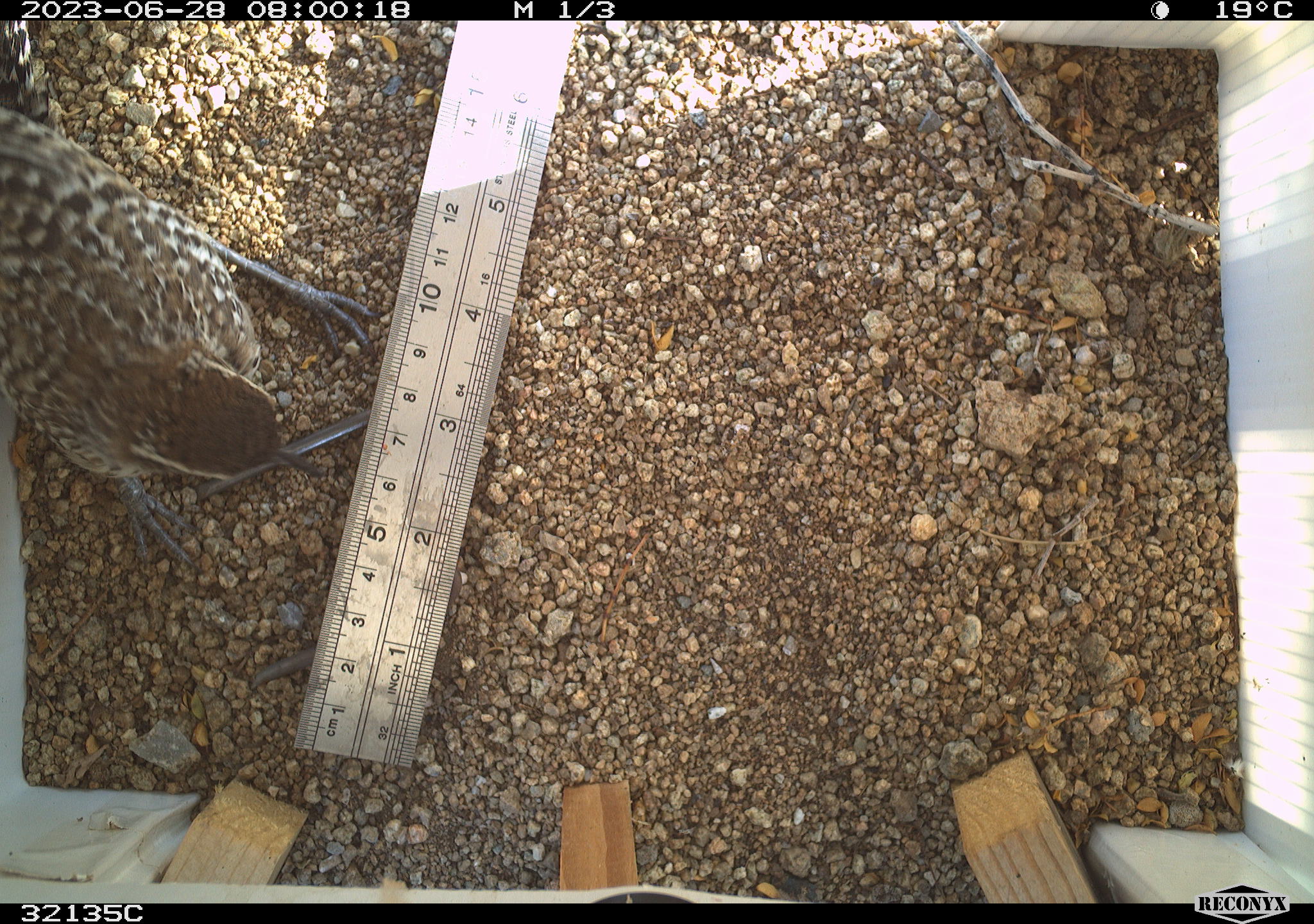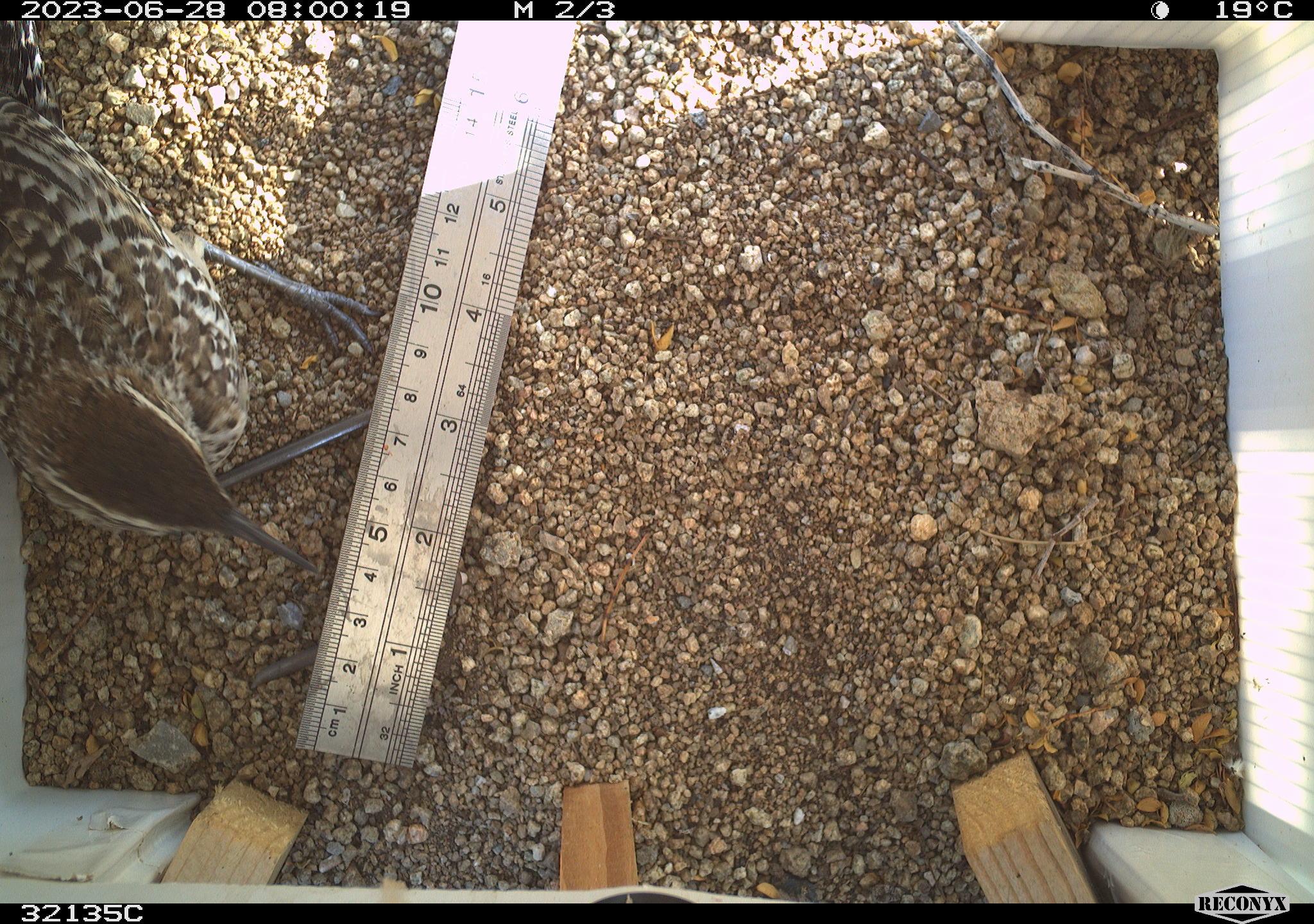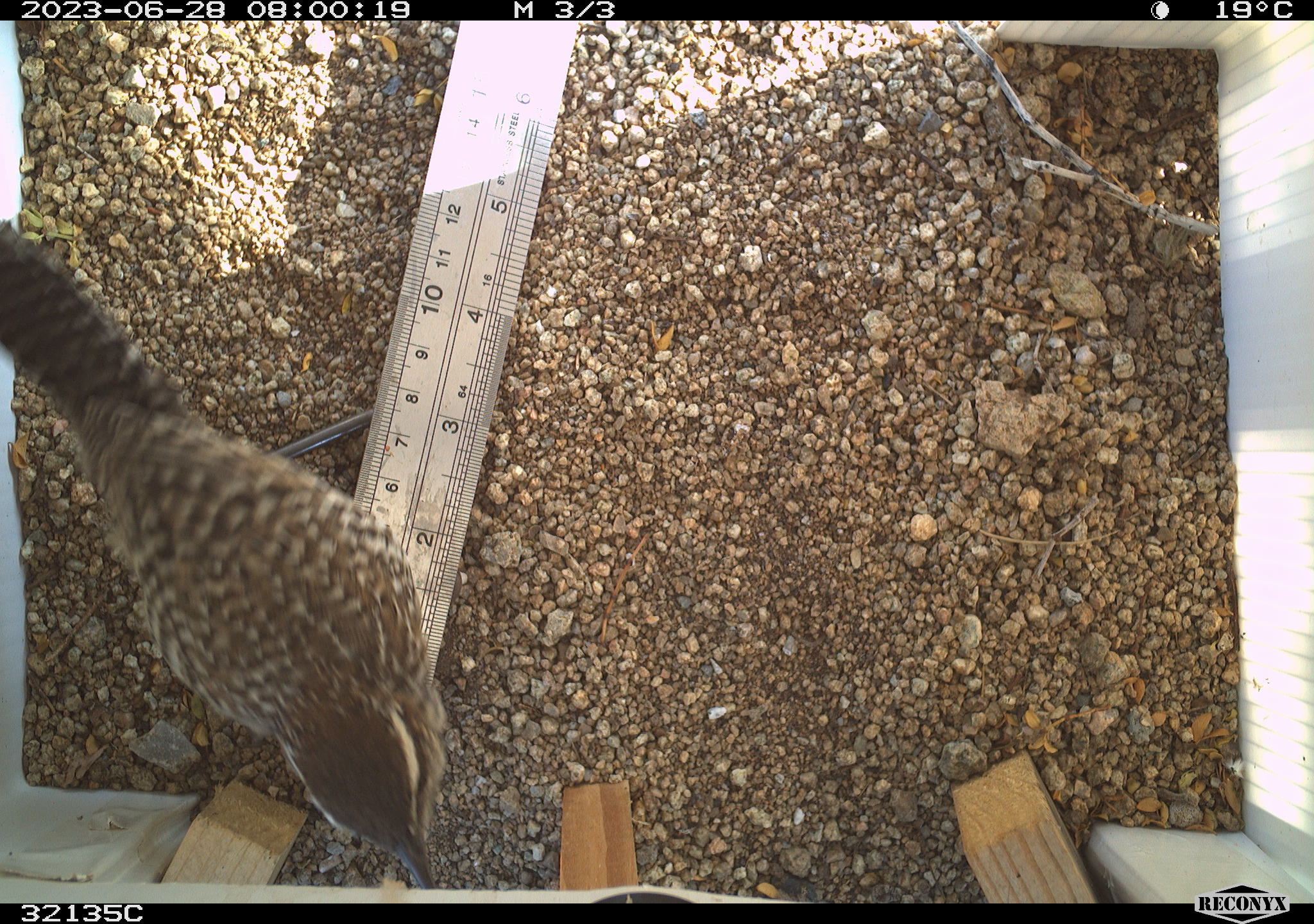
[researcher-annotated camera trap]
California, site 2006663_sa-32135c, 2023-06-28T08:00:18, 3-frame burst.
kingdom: Animalia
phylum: Chordata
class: Aves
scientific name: Aves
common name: bird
Bird (Aves).